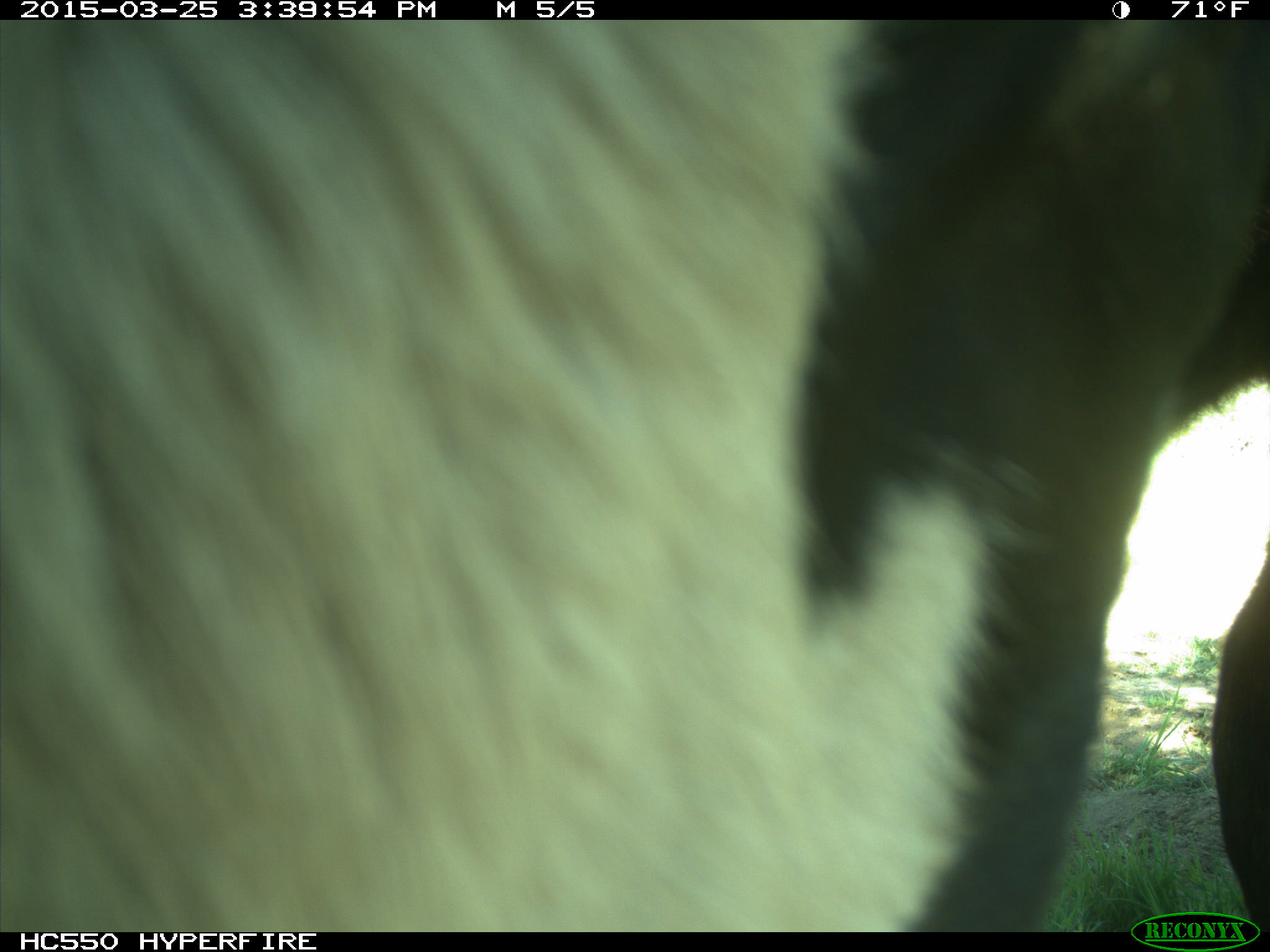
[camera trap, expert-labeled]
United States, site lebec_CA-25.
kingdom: Animalia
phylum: Chordata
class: Mammalia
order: Artiodactyla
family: Bovidae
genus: Bos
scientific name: Bos taurus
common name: domestic cow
Bos taurus (domestic cow).